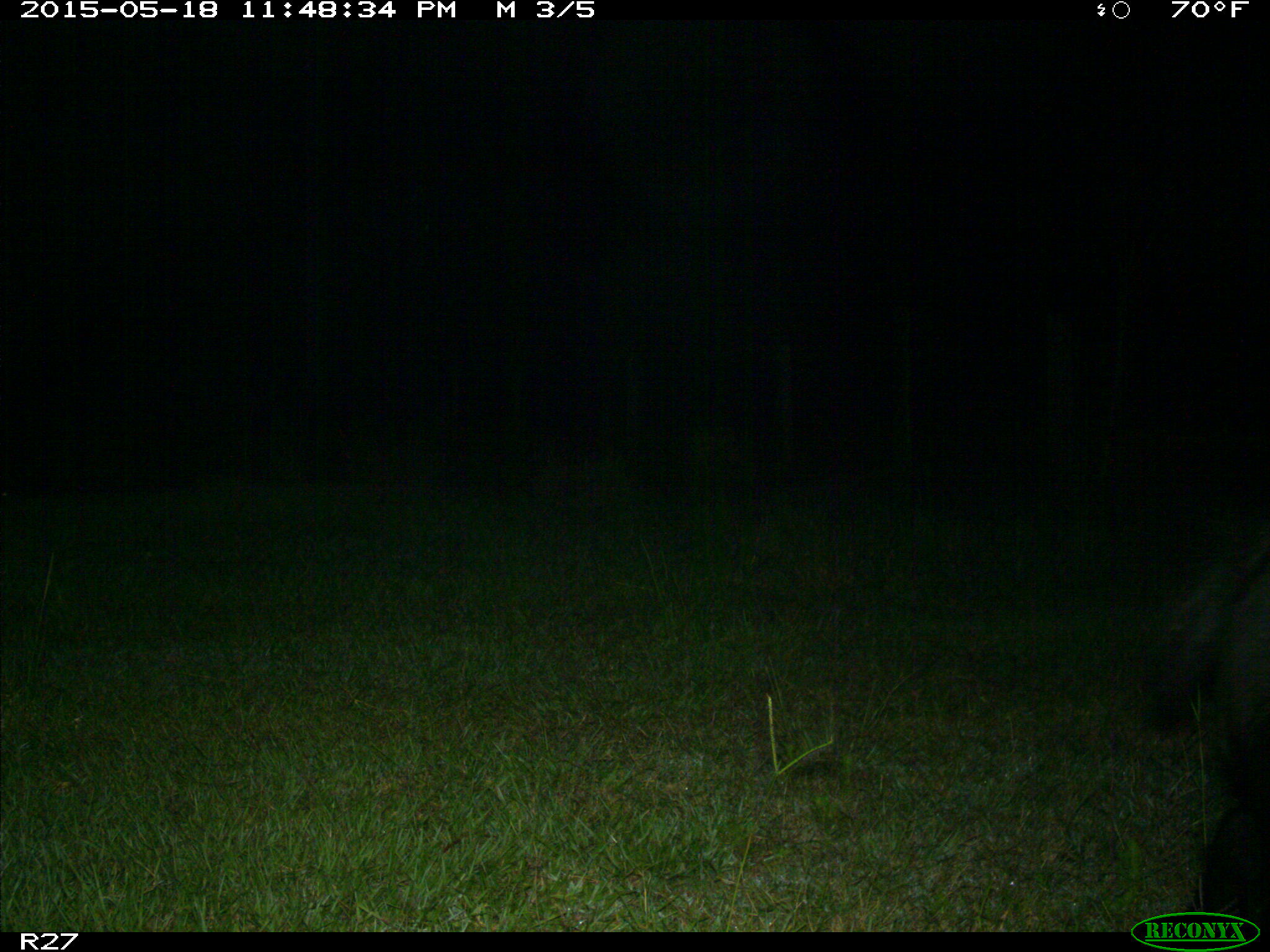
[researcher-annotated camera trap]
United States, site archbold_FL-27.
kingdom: Animalia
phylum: Chordata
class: Mammalia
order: Artiodactyla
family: Suidae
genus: Sus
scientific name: Sus scrofa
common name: wild boar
Sus scrofa (wild boar).